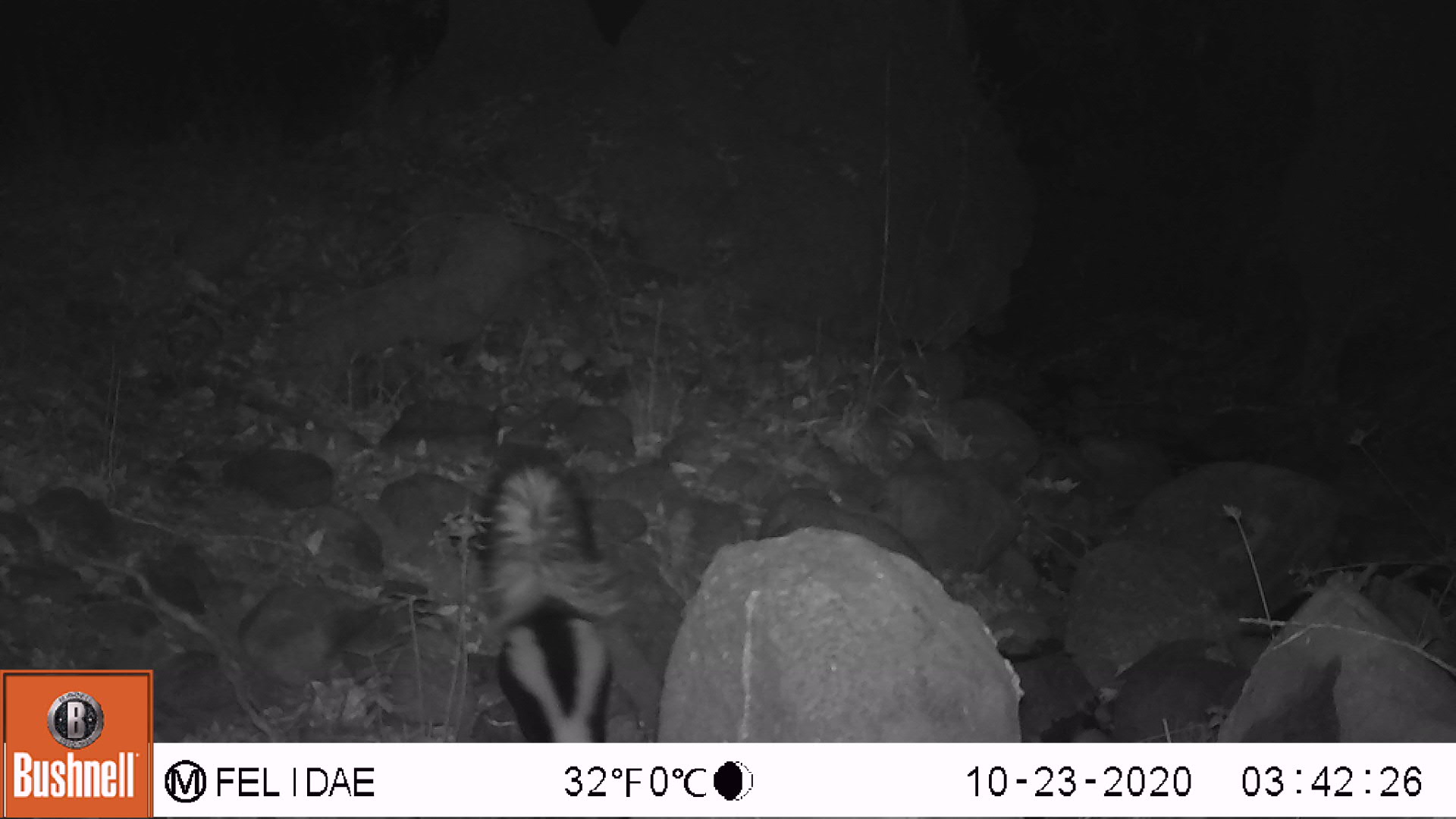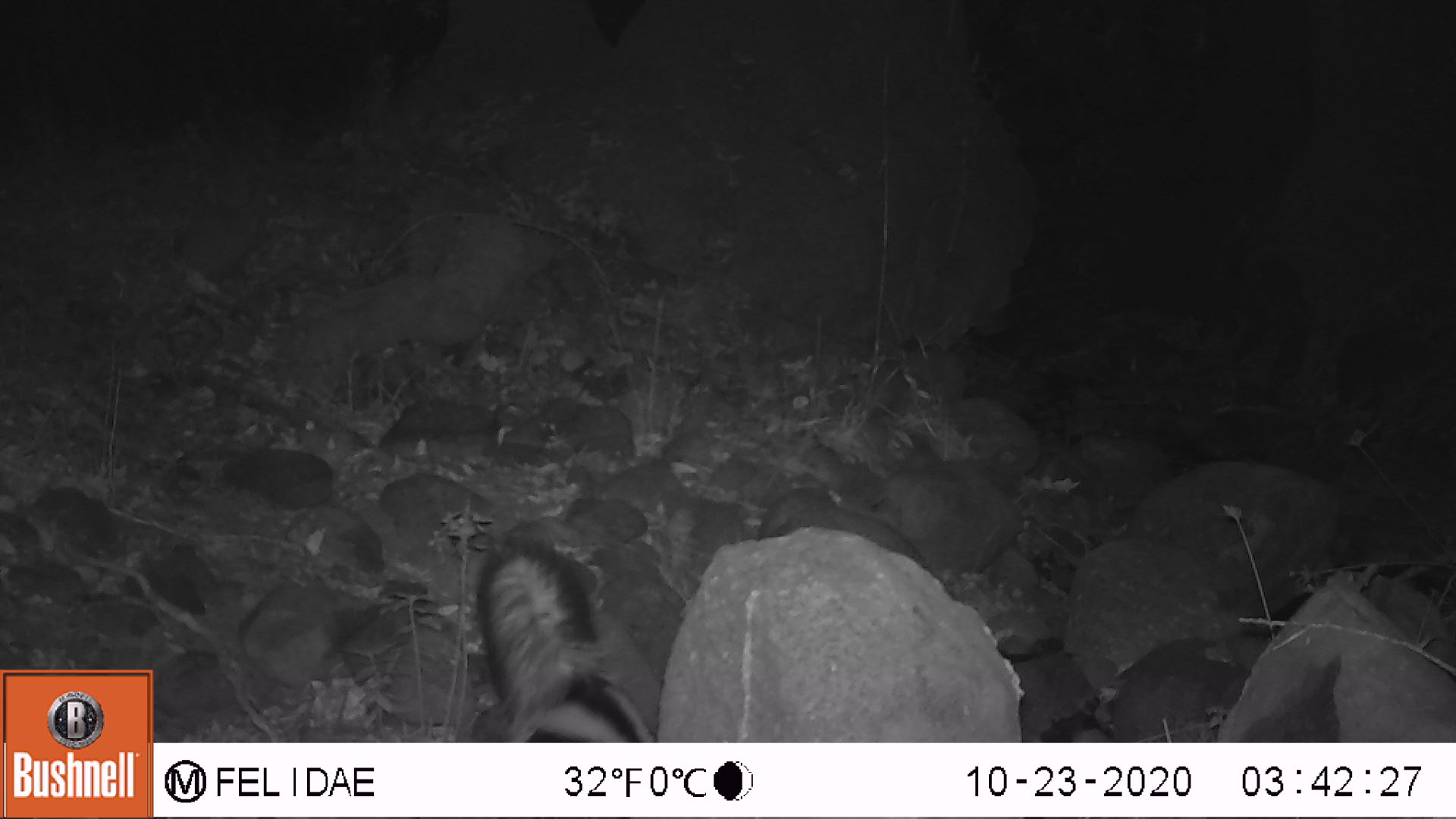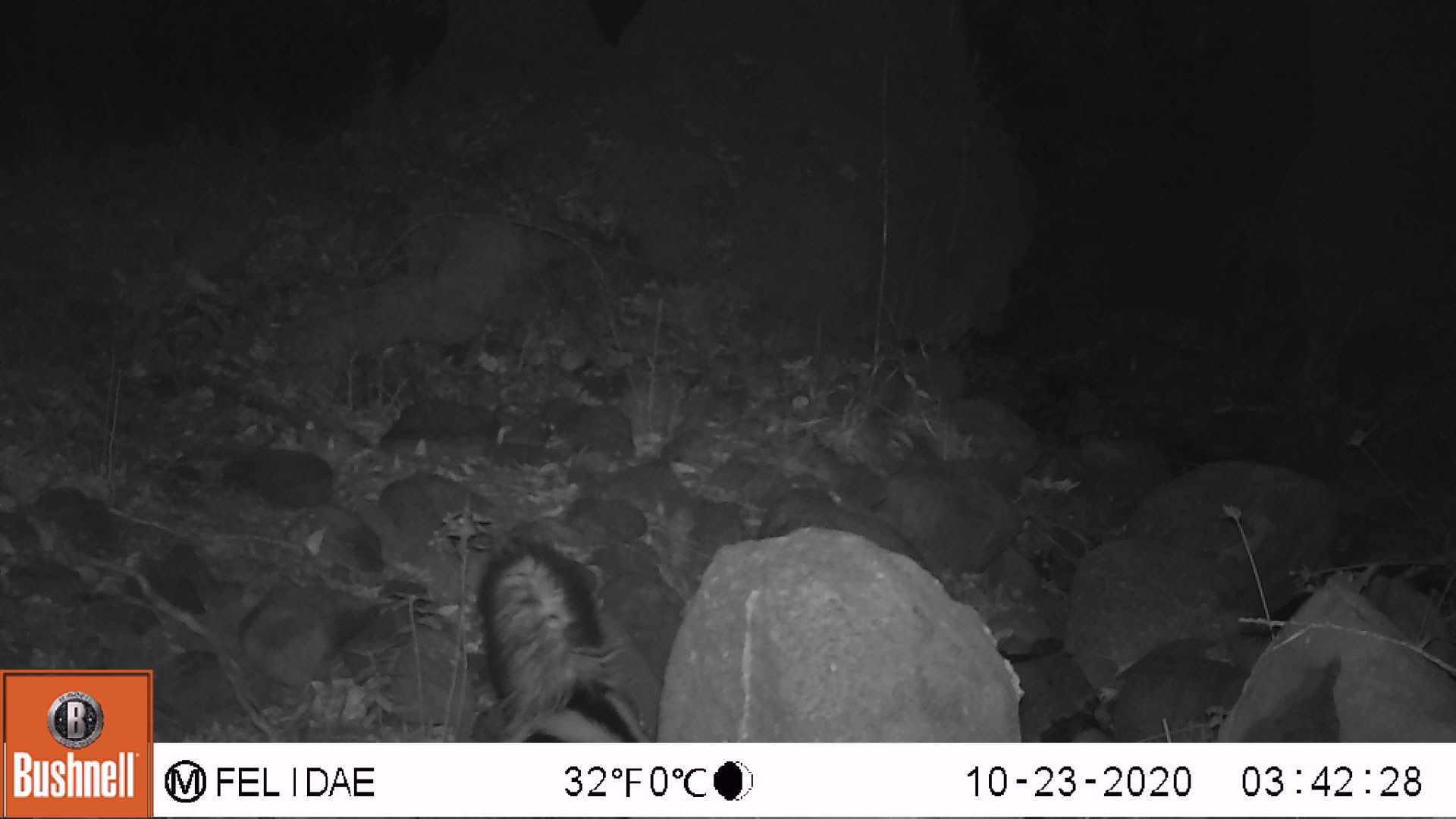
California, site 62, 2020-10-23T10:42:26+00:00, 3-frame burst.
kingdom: Animalia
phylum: Chordata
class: Mammalia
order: Carnivora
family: Mephitidae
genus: Mephitis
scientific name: Mephitis mephitis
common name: striped skunk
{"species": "striped skunk (Mephitis mephitis)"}